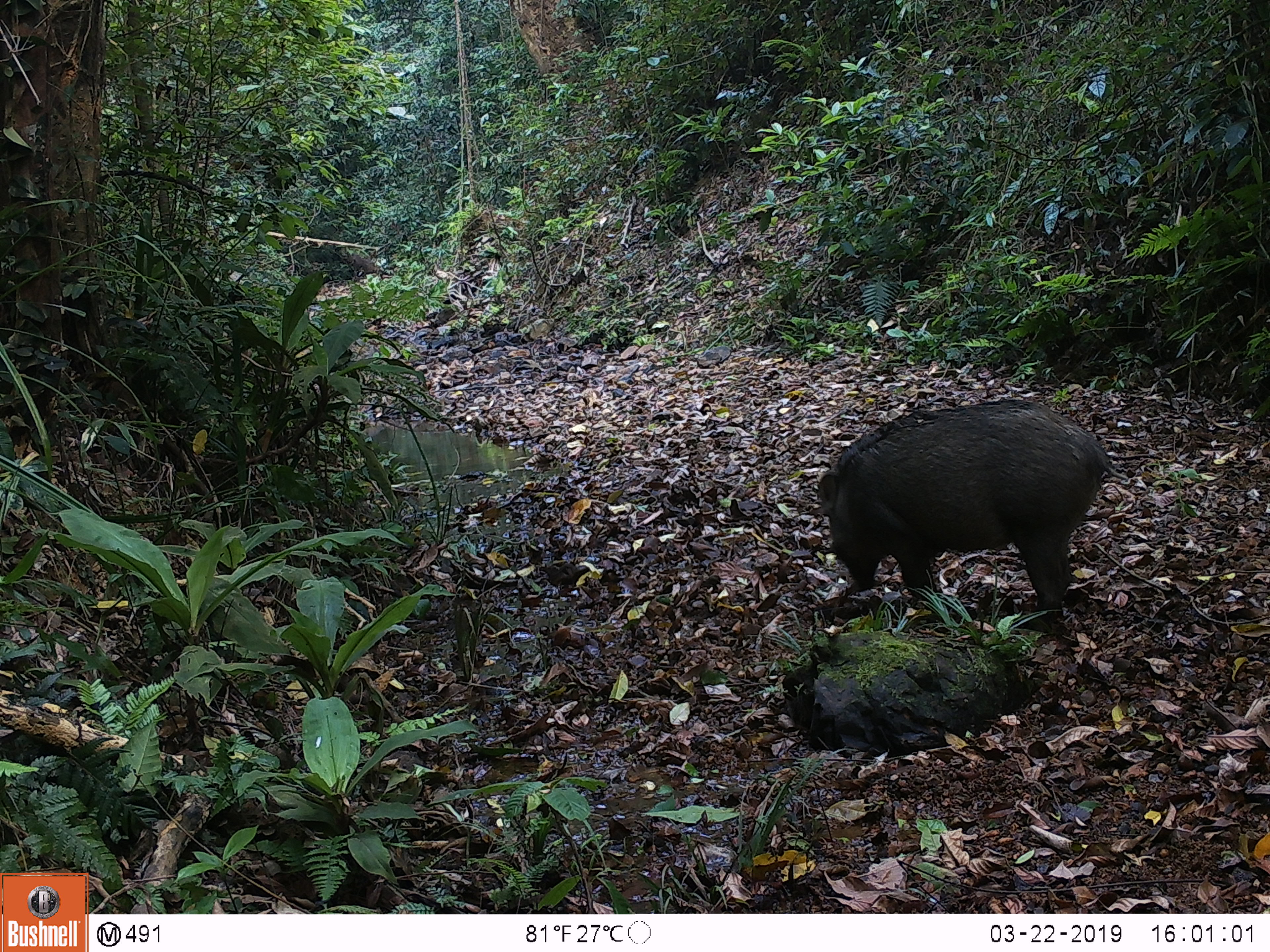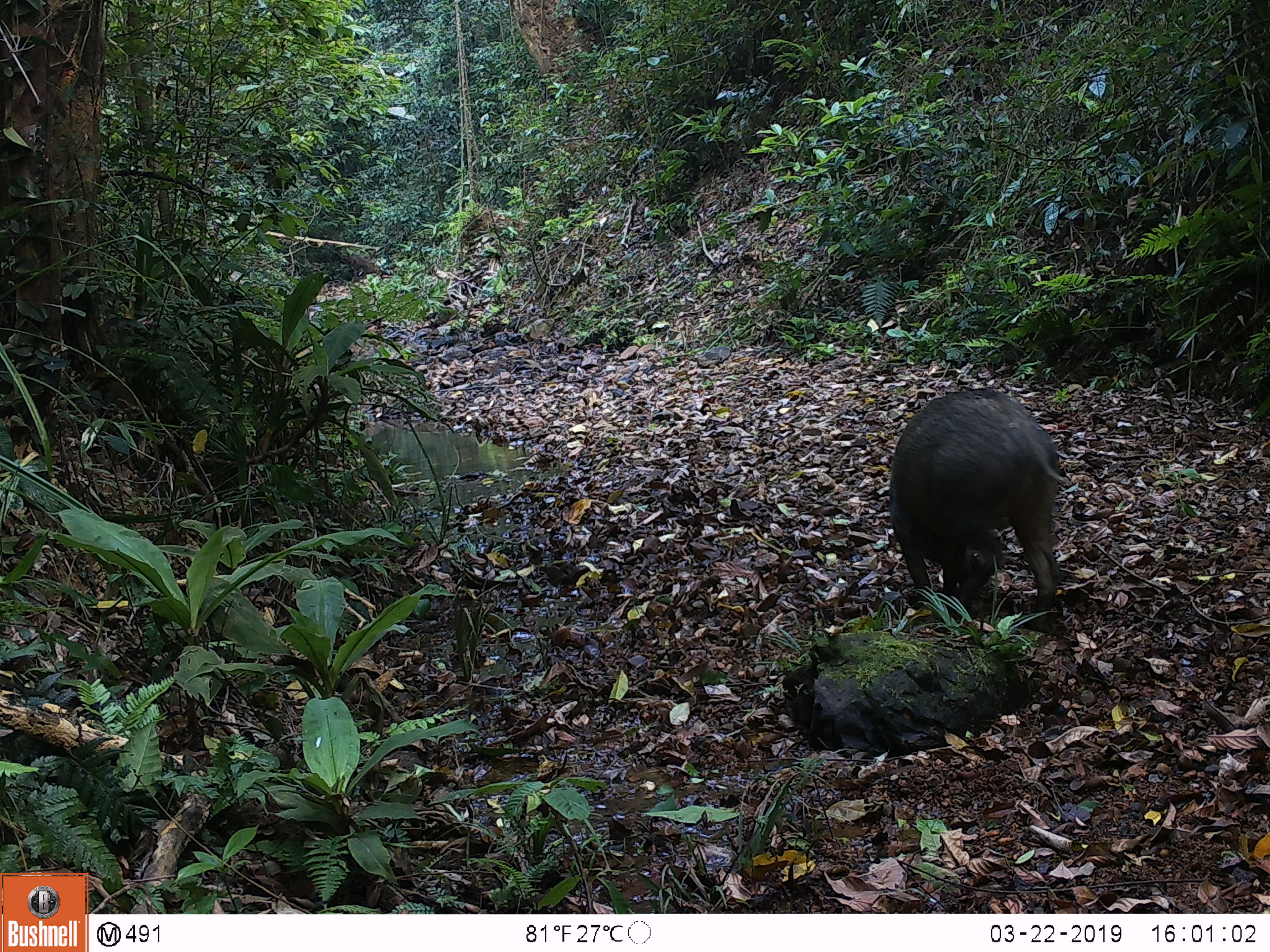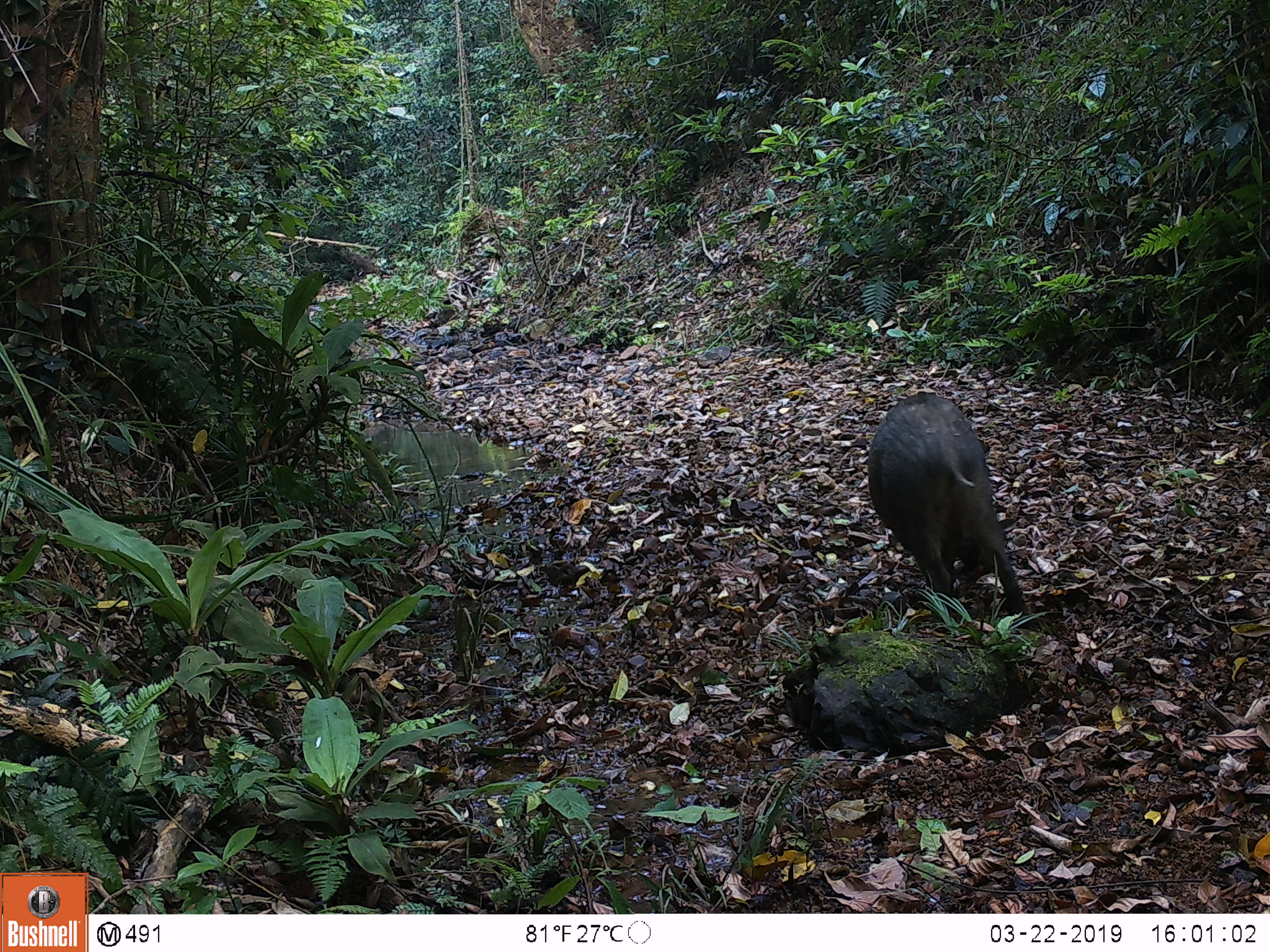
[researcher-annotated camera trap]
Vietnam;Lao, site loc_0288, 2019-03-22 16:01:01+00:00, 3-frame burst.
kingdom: Animalia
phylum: Chordata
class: Mammalia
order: Artiodactyla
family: Suidae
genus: Sus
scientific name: Sus scrofa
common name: eurasian wild pig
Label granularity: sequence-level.